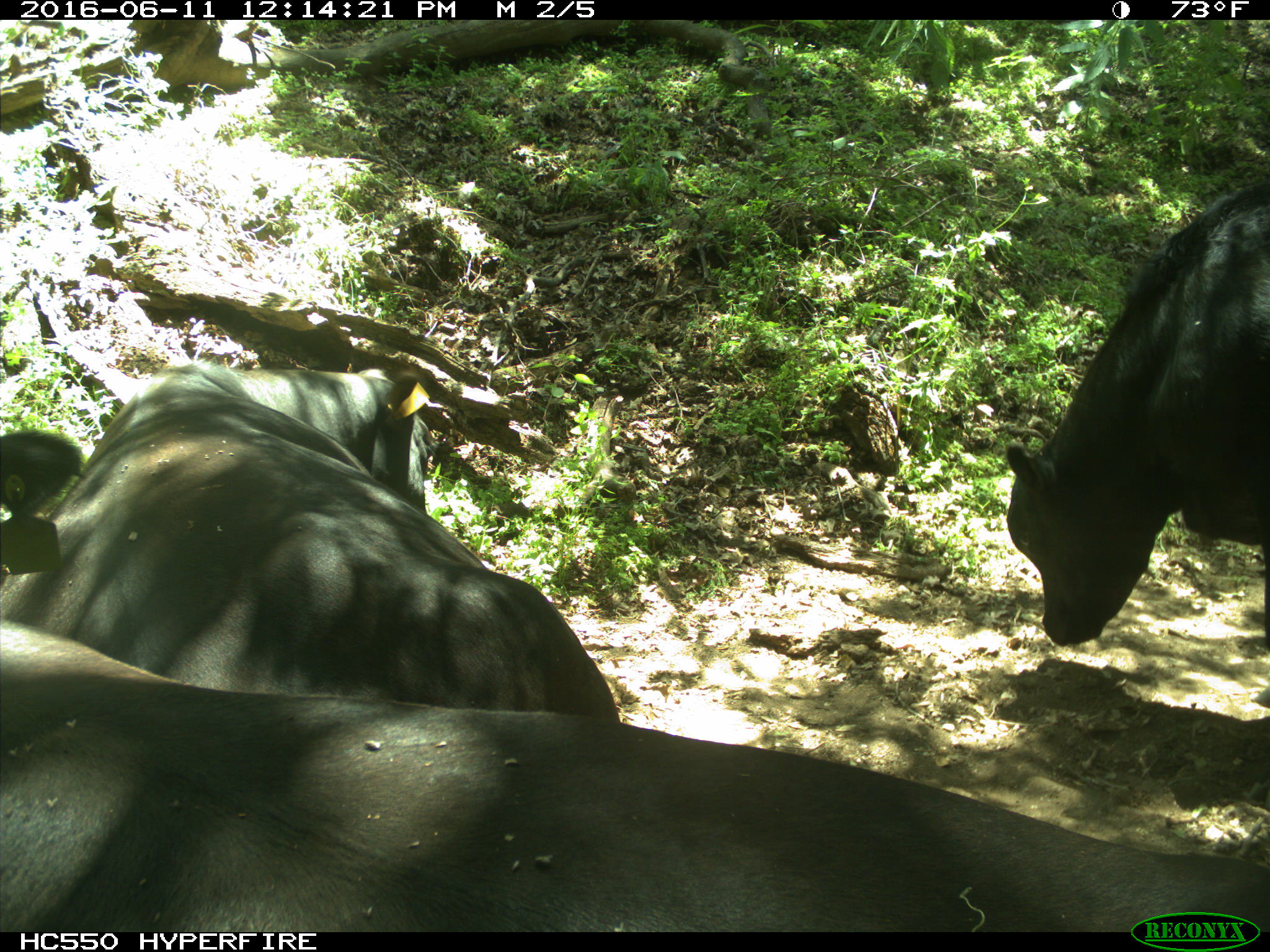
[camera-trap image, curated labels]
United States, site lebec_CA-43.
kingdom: Animalia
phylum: Chordata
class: Mammalia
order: Artiodactyla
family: Bovidae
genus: Bos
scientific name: Bos taurus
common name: domestic cow